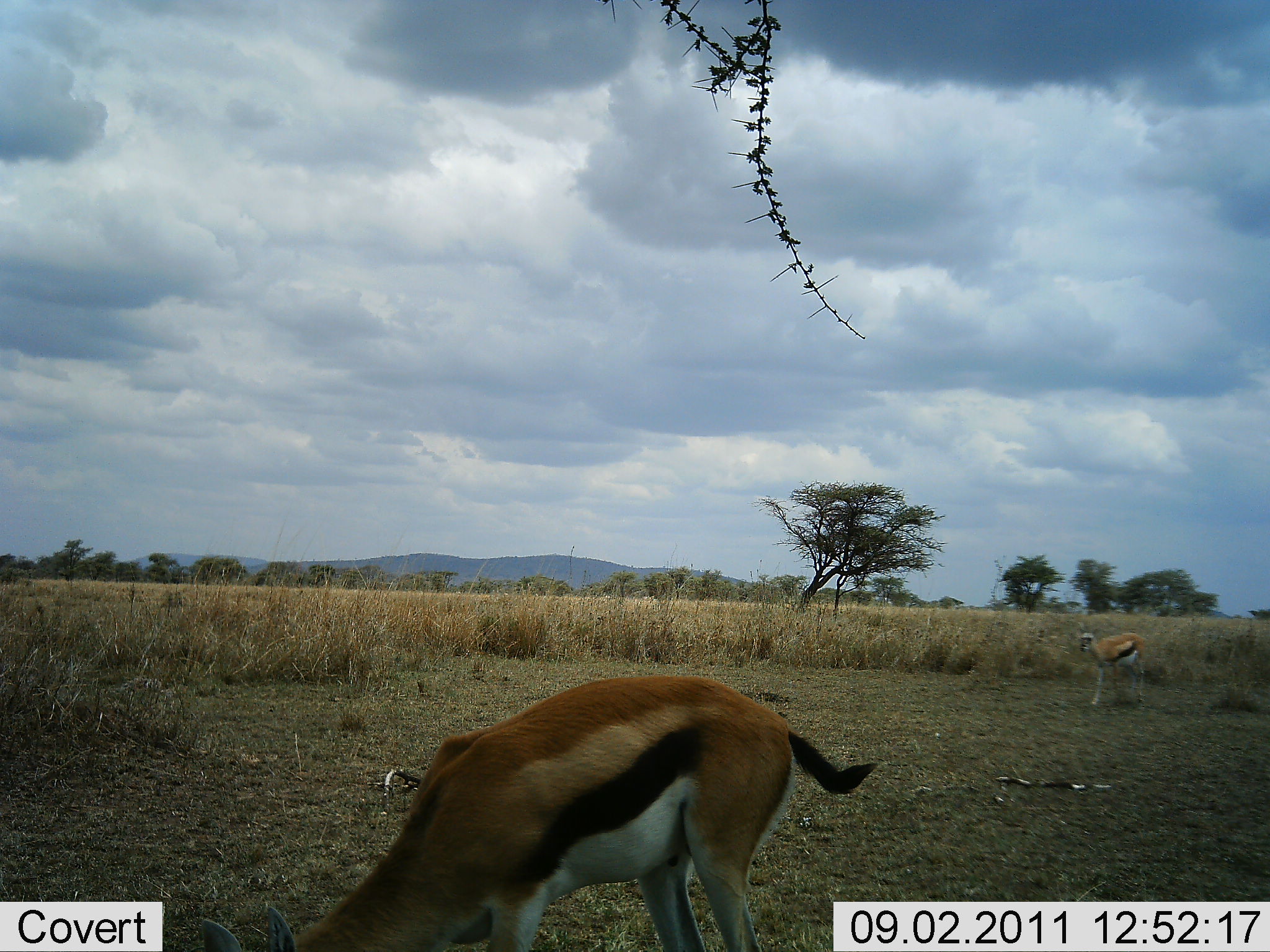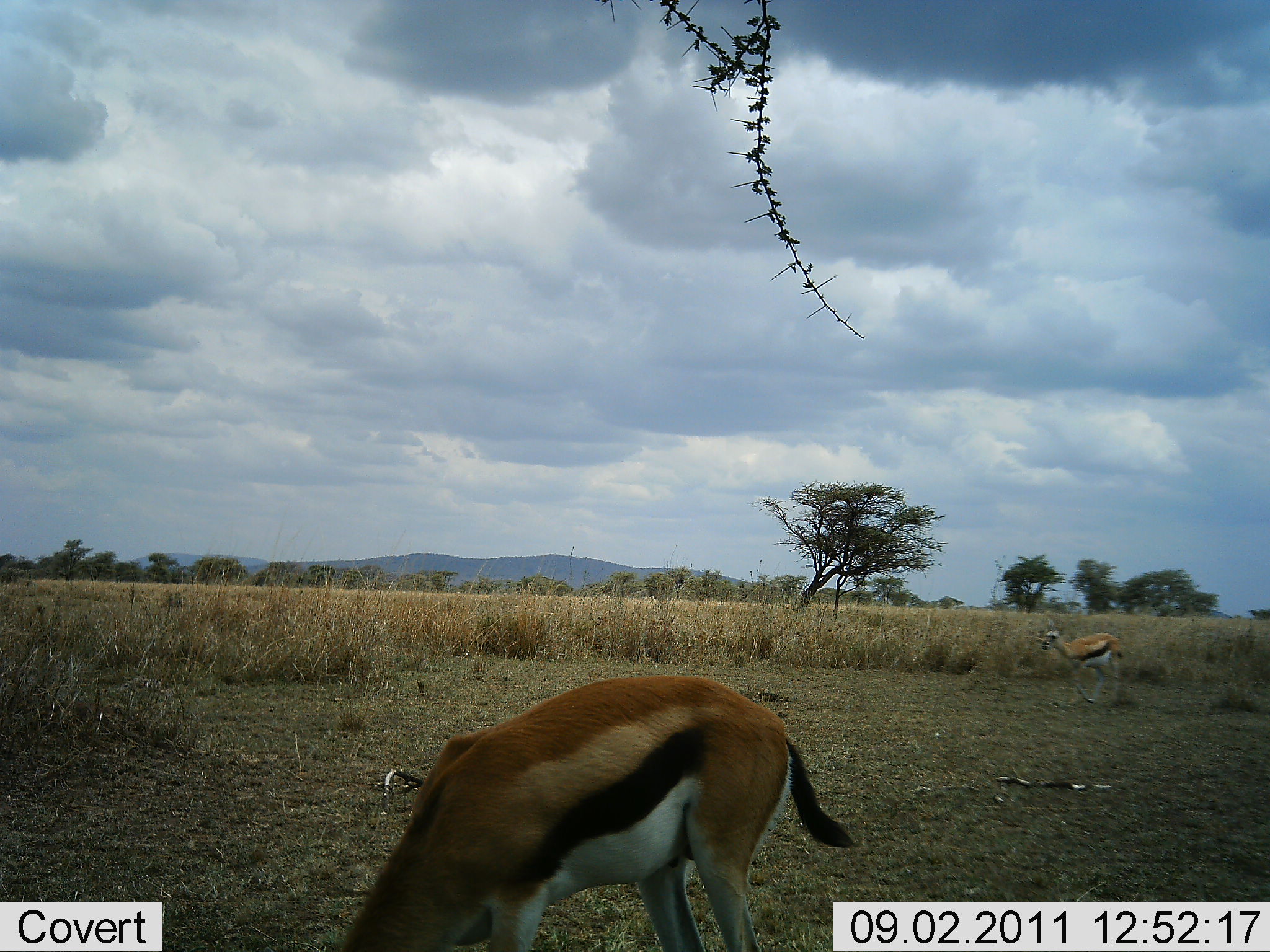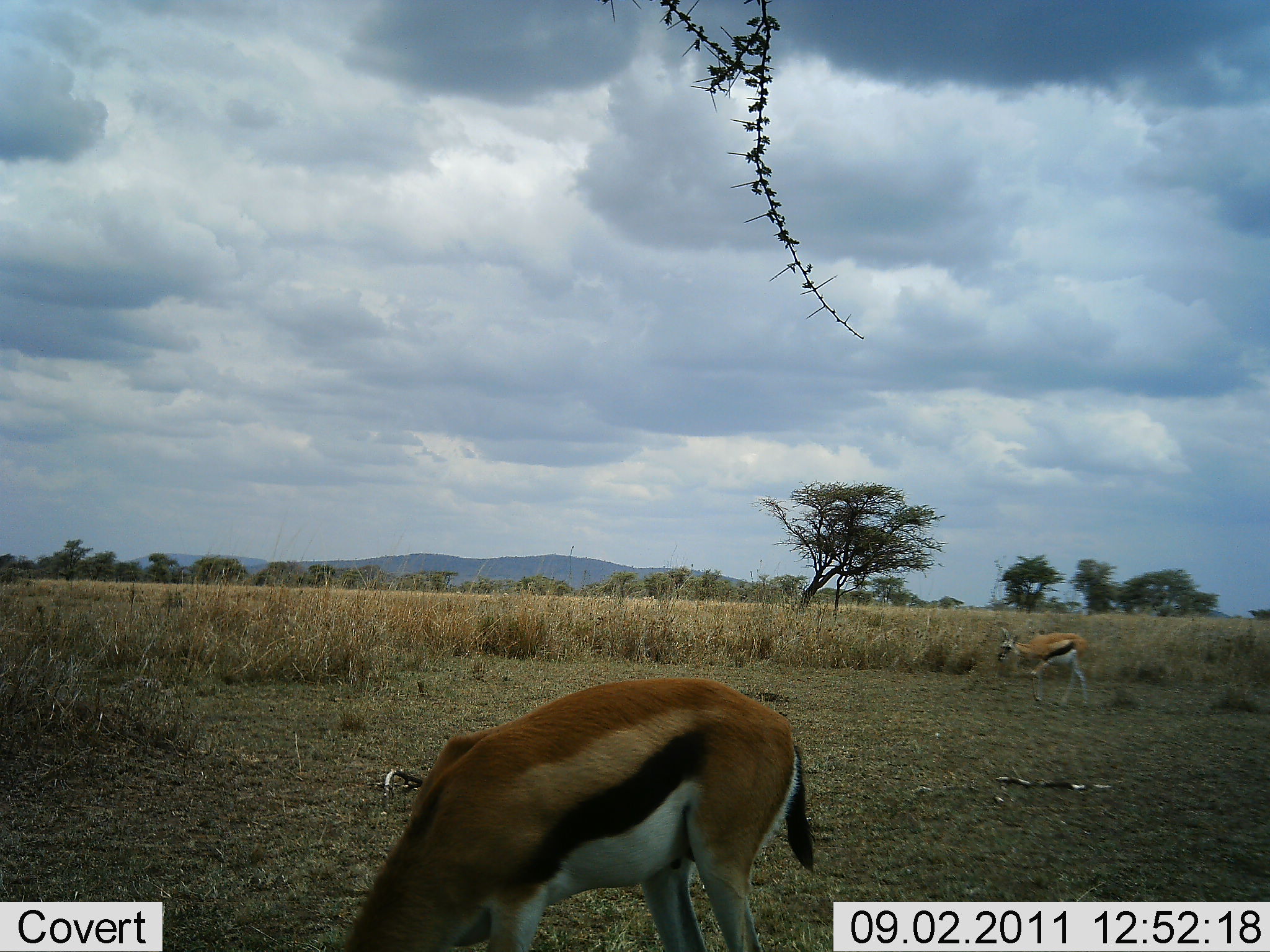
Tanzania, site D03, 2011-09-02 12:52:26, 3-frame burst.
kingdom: Animalia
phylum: Chordata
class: Mammalia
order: Artiodactyla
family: Bovidae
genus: Eudorcas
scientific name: Eudorcas thomsonii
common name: thomson's gazelle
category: gazellethomsons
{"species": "gazellethomsons (thomson's gazelle) (Eudorcas thomsonii)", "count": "2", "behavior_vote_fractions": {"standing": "50%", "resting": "0%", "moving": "70%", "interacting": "0%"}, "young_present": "0%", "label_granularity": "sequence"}